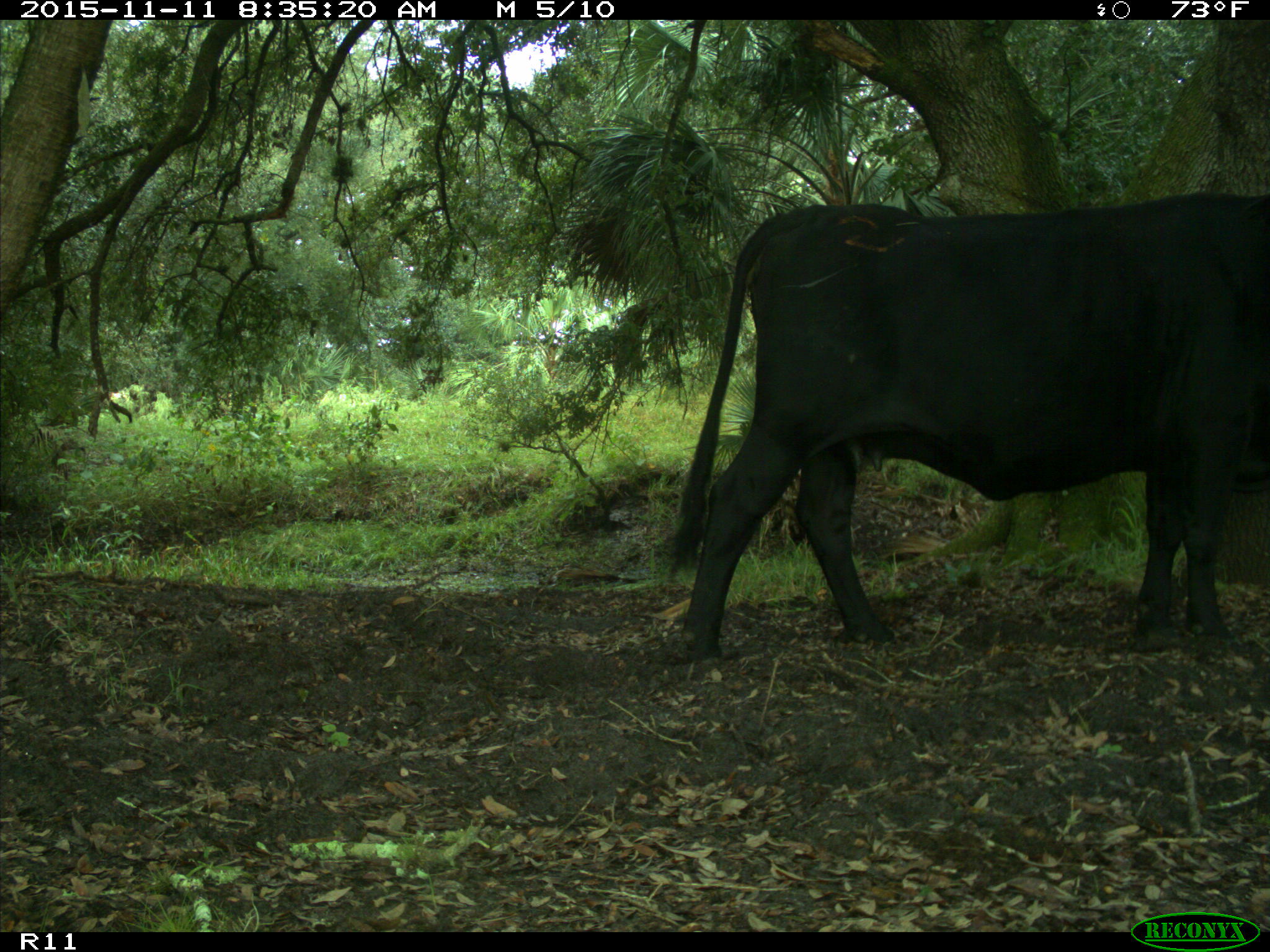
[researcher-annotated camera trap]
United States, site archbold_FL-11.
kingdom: Animalia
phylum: Chordata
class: Mammalia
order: Artiodactyla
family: Bovidae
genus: Bos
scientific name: Bos taurus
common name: domestic cow